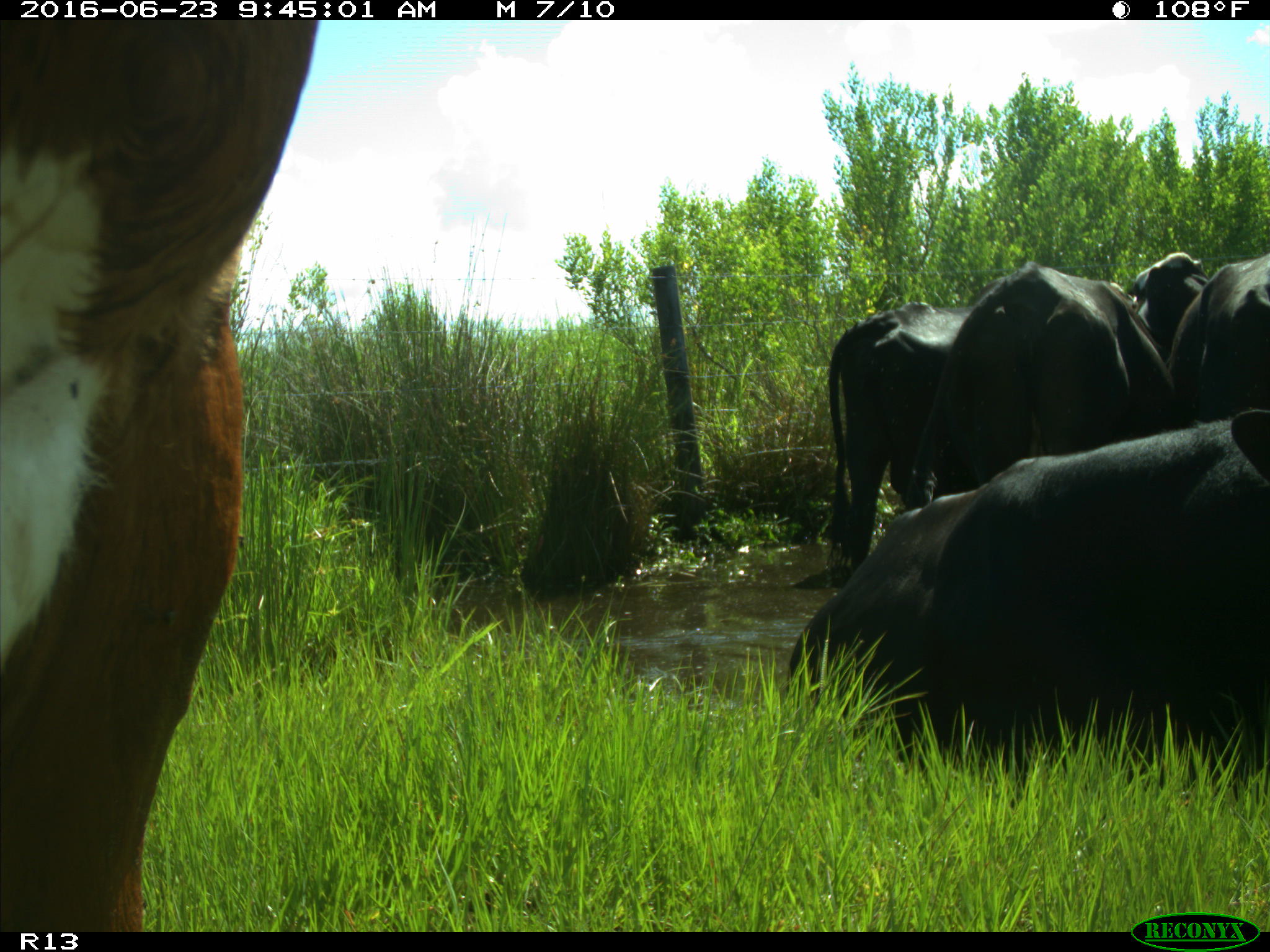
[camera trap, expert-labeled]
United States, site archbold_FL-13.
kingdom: Animalia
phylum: Chordata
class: Mammalia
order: Artiodactyla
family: Bovidae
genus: Bos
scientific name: Bos taurus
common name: domestic cow